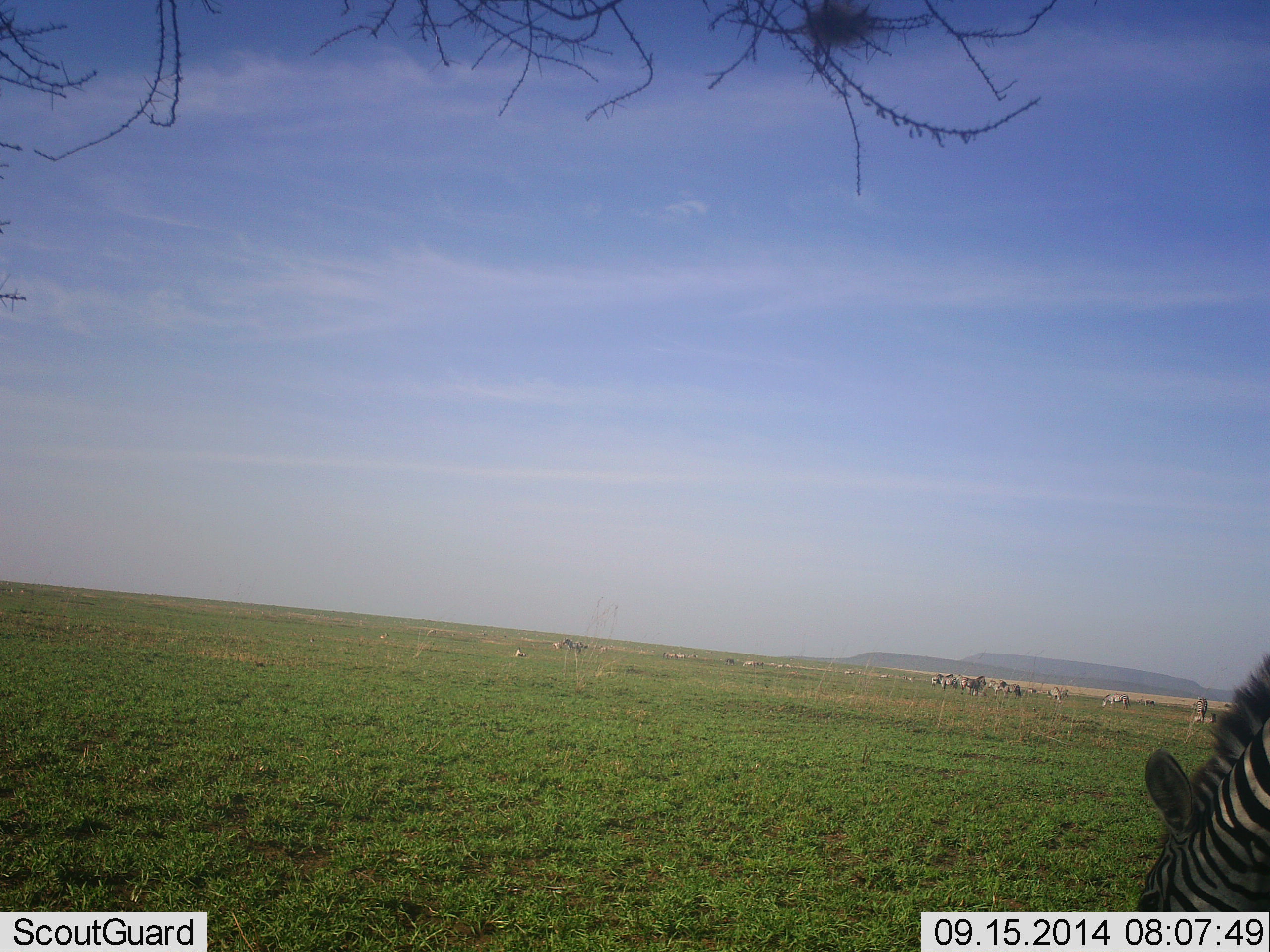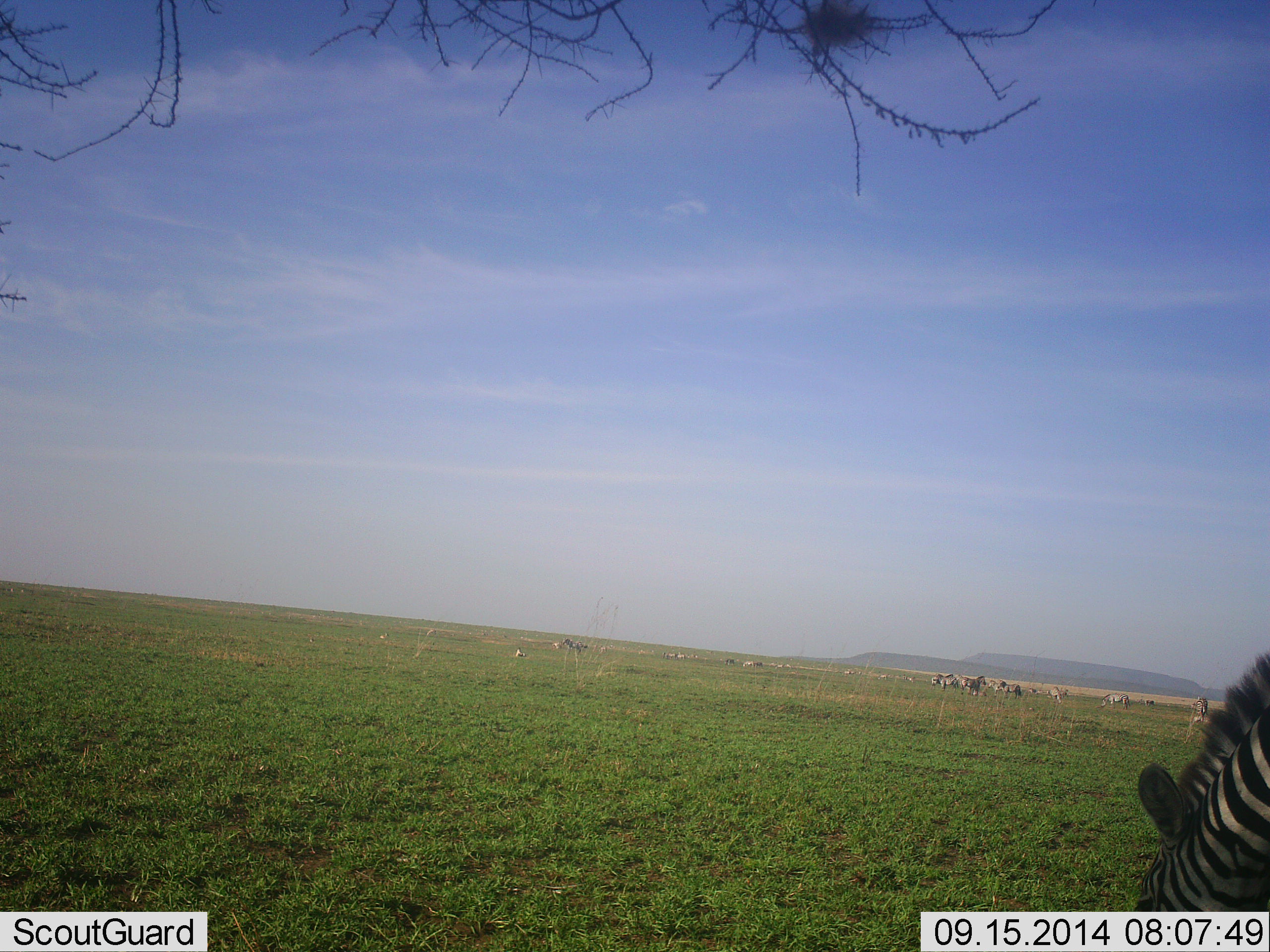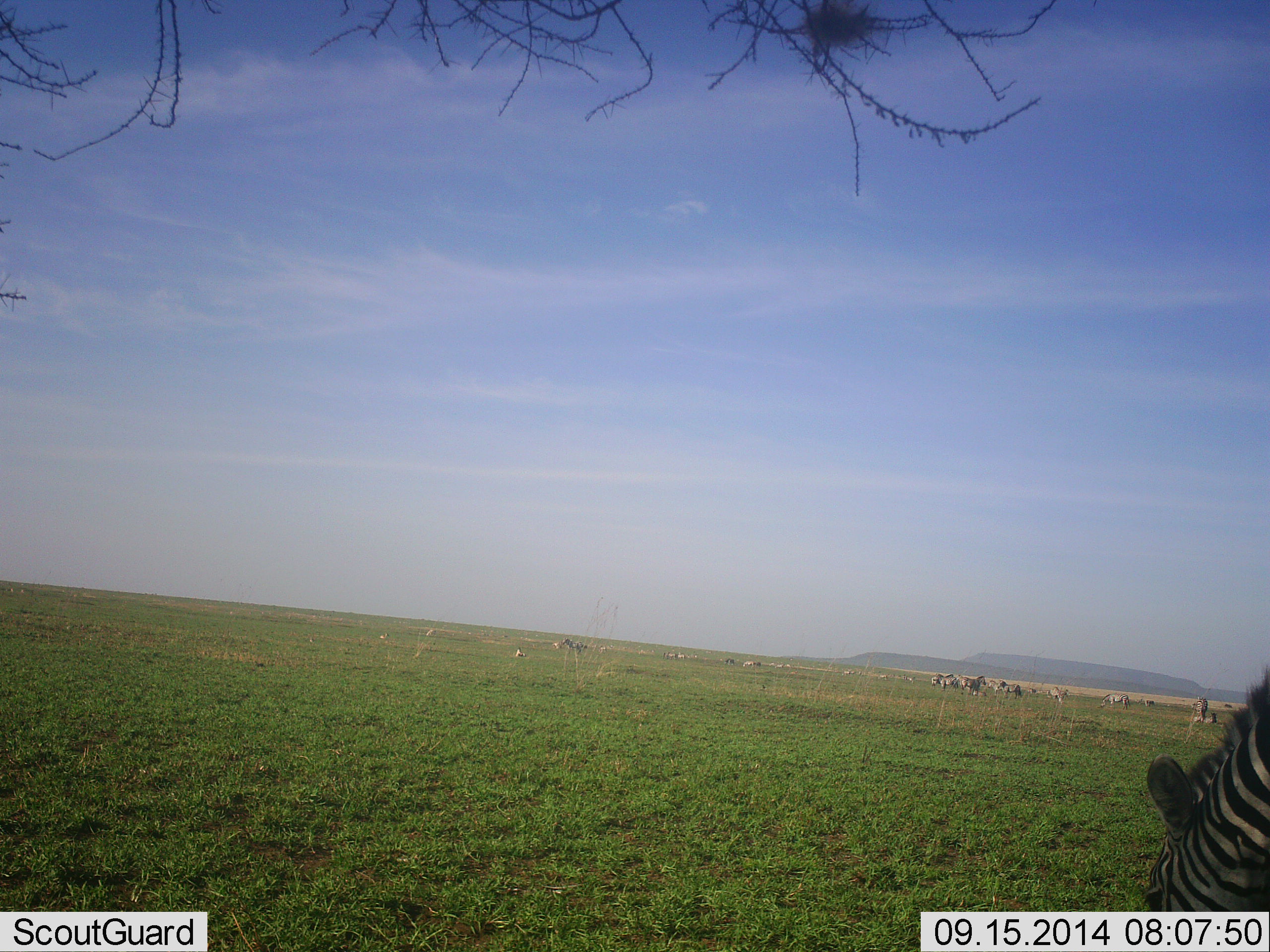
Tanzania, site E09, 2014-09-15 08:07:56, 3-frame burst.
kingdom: Animalia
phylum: Chordata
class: Mammalia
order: Perissodactyla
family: Equidae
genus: Equus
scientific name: Equus quagga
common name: plains zebra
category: zebra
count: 11-50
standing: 30%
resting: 0%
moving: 10%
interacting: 10%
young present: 0%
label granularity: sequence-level